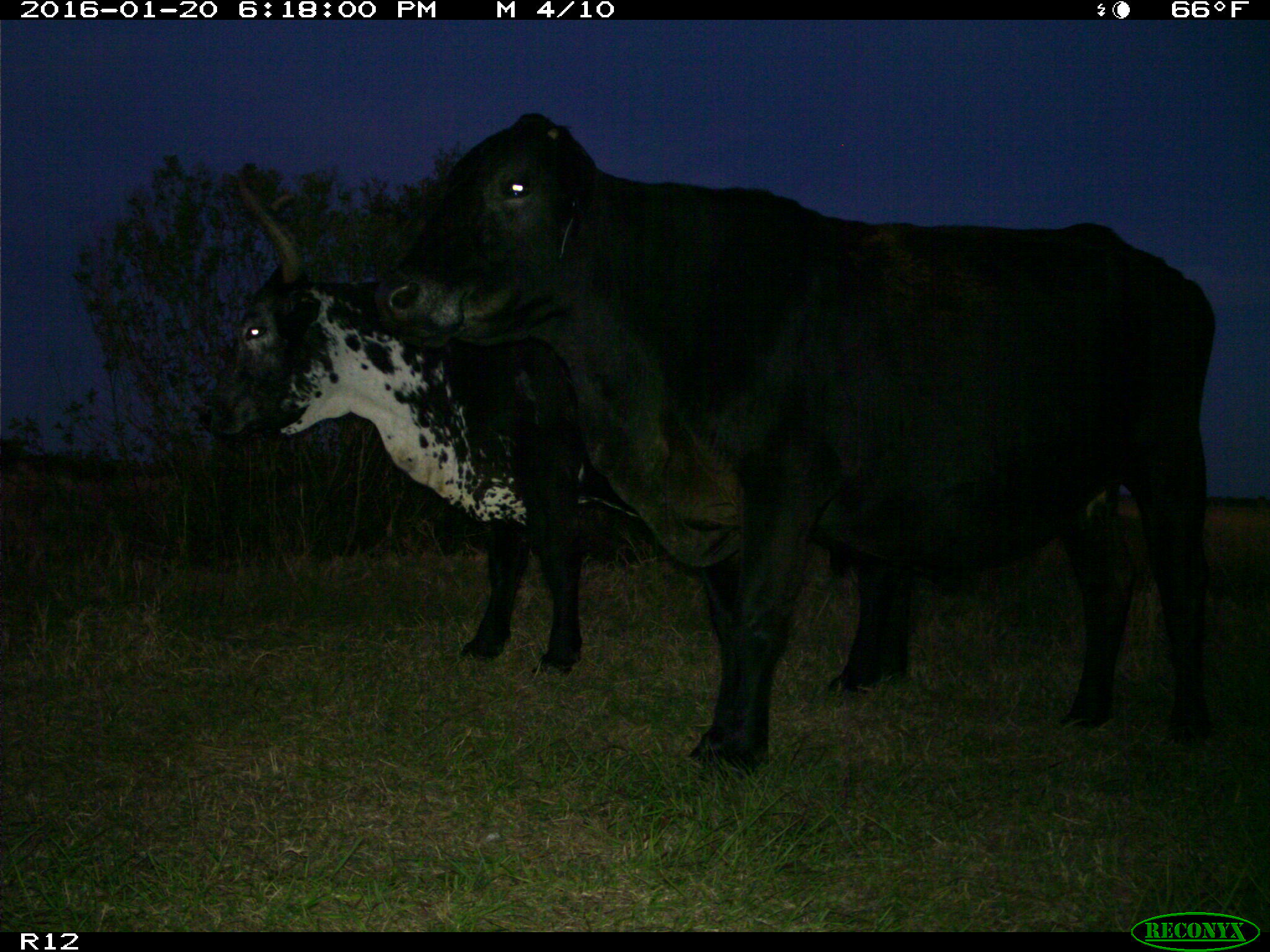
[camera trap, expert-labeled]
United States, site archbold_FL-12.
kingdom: Animalia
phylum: Chordata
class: Mammalia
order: Artiodactyla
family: Bovidae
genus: Bos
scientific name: Bos taurus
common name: domestic cow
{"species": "Bos taurus (domestic cow)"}